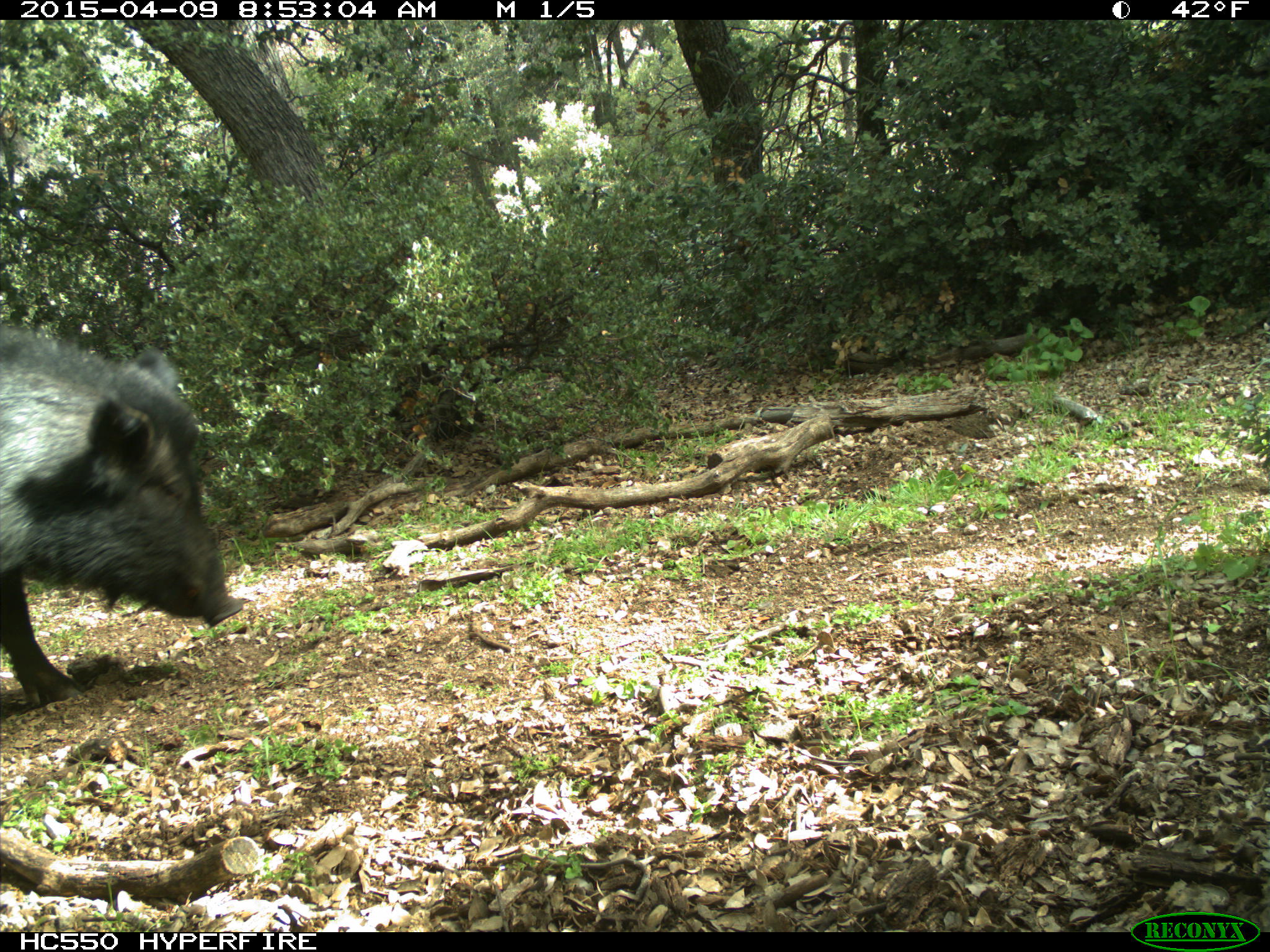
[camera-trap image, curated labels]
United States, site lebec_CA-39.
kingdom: Animalia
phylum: Chordata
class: Mammalia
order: Artiodactyla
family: Suidae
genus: Sus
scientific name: Sus scrofa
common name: wild boar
Sus scrofa (wild boar).